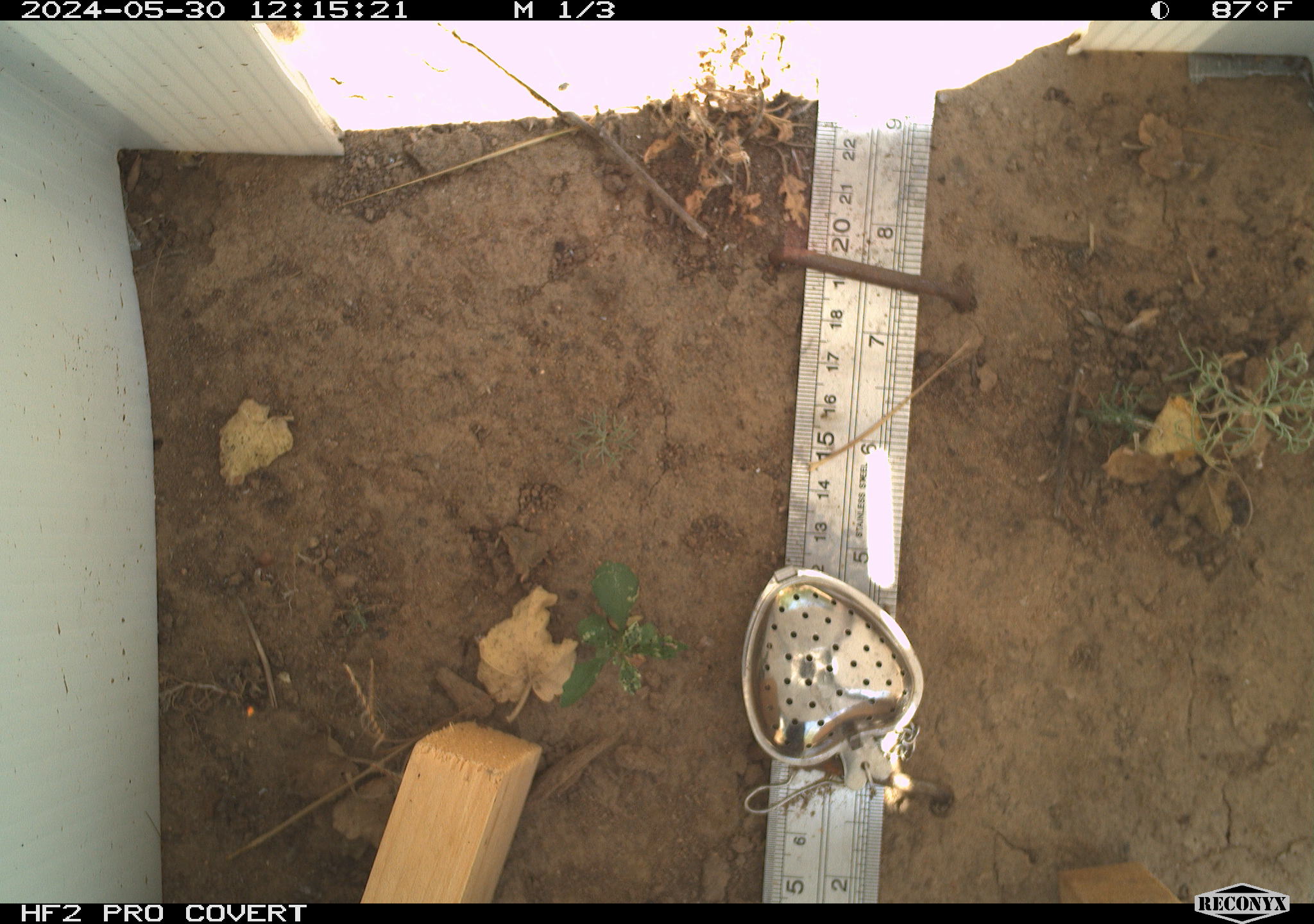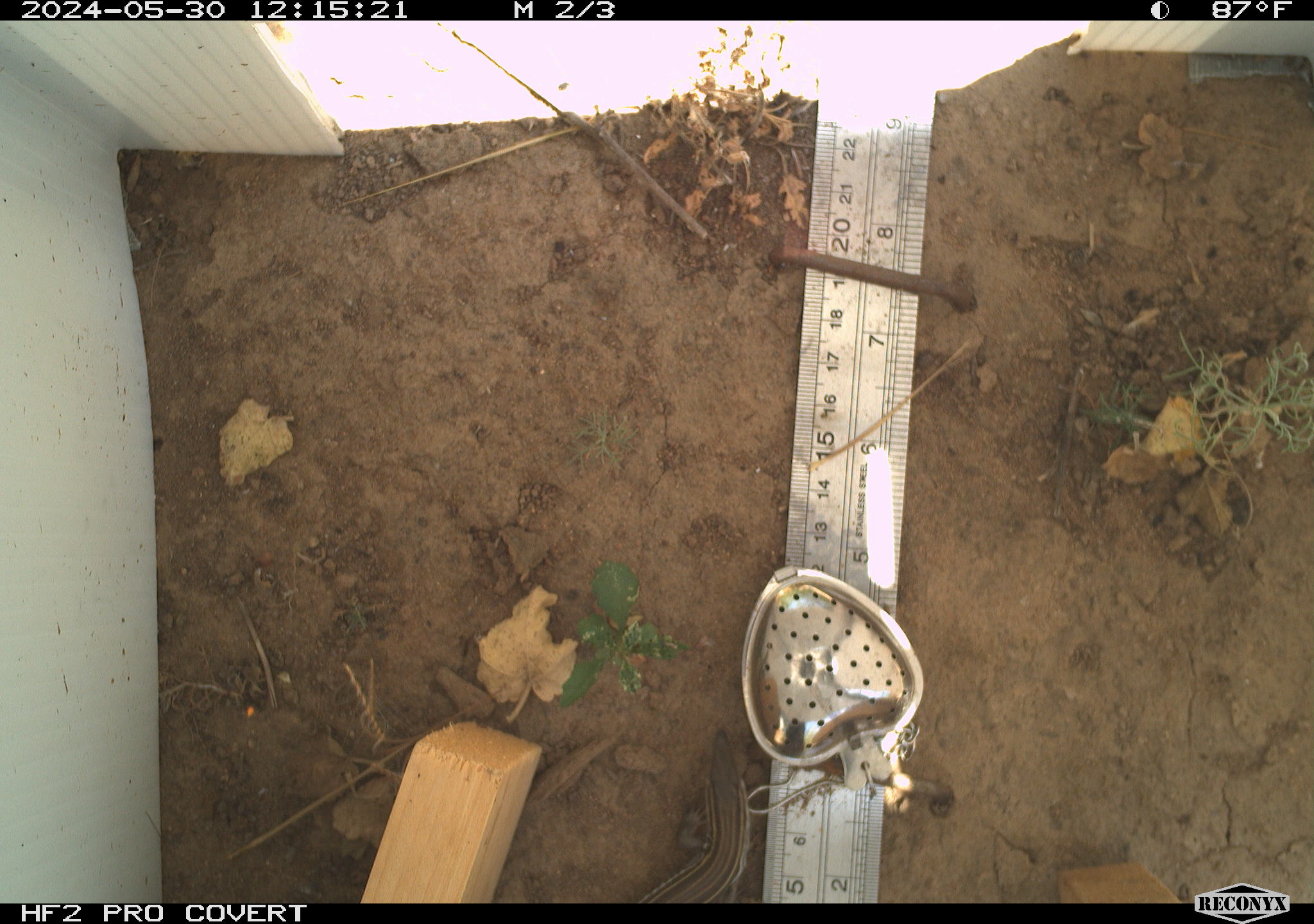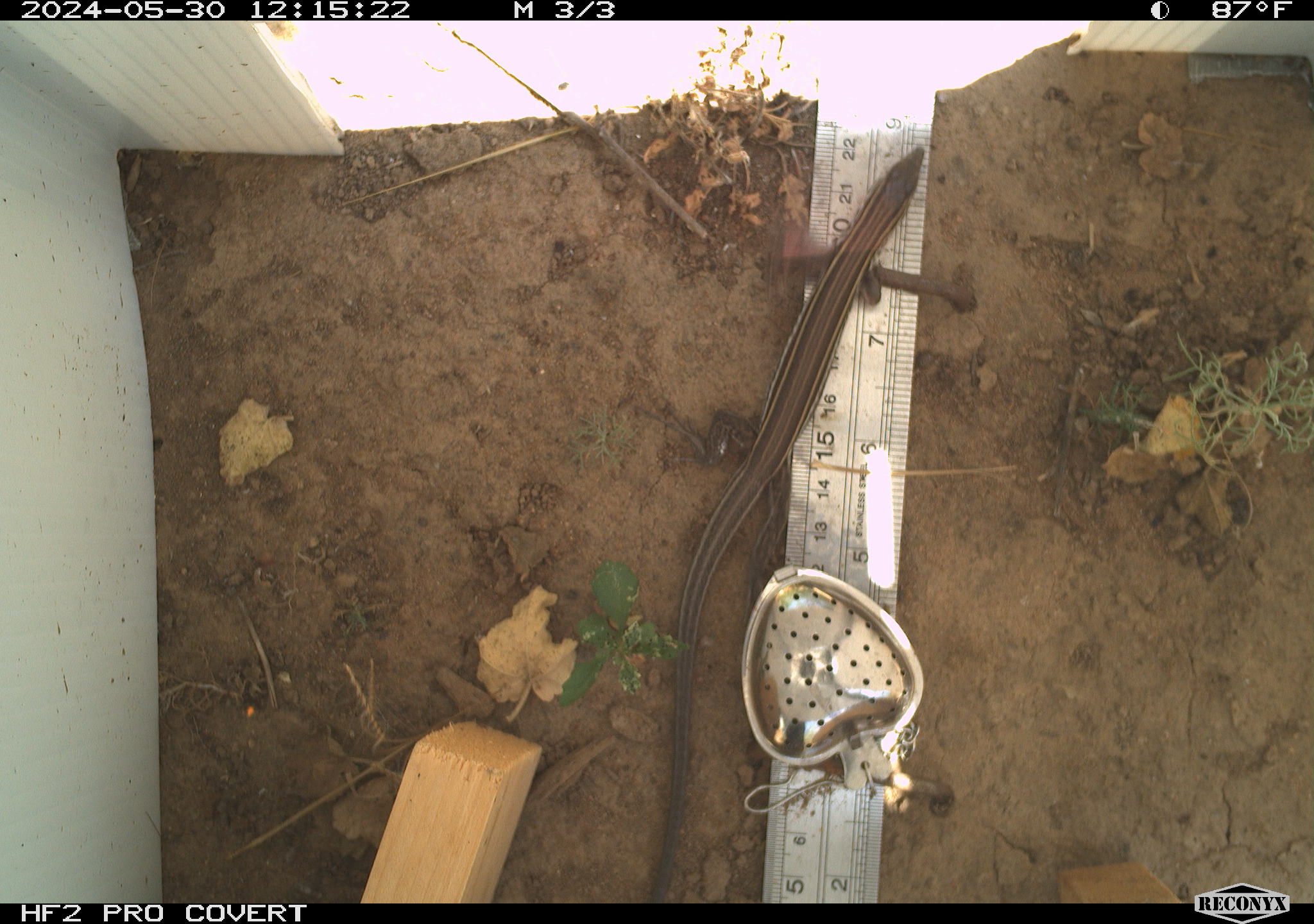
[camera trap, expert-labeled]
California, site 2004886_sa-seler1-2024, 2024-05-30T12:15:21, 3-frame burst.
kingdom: Animalia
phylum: Chordata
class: Reptilia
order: Squamata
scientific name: Squamata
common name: lizards and snakes